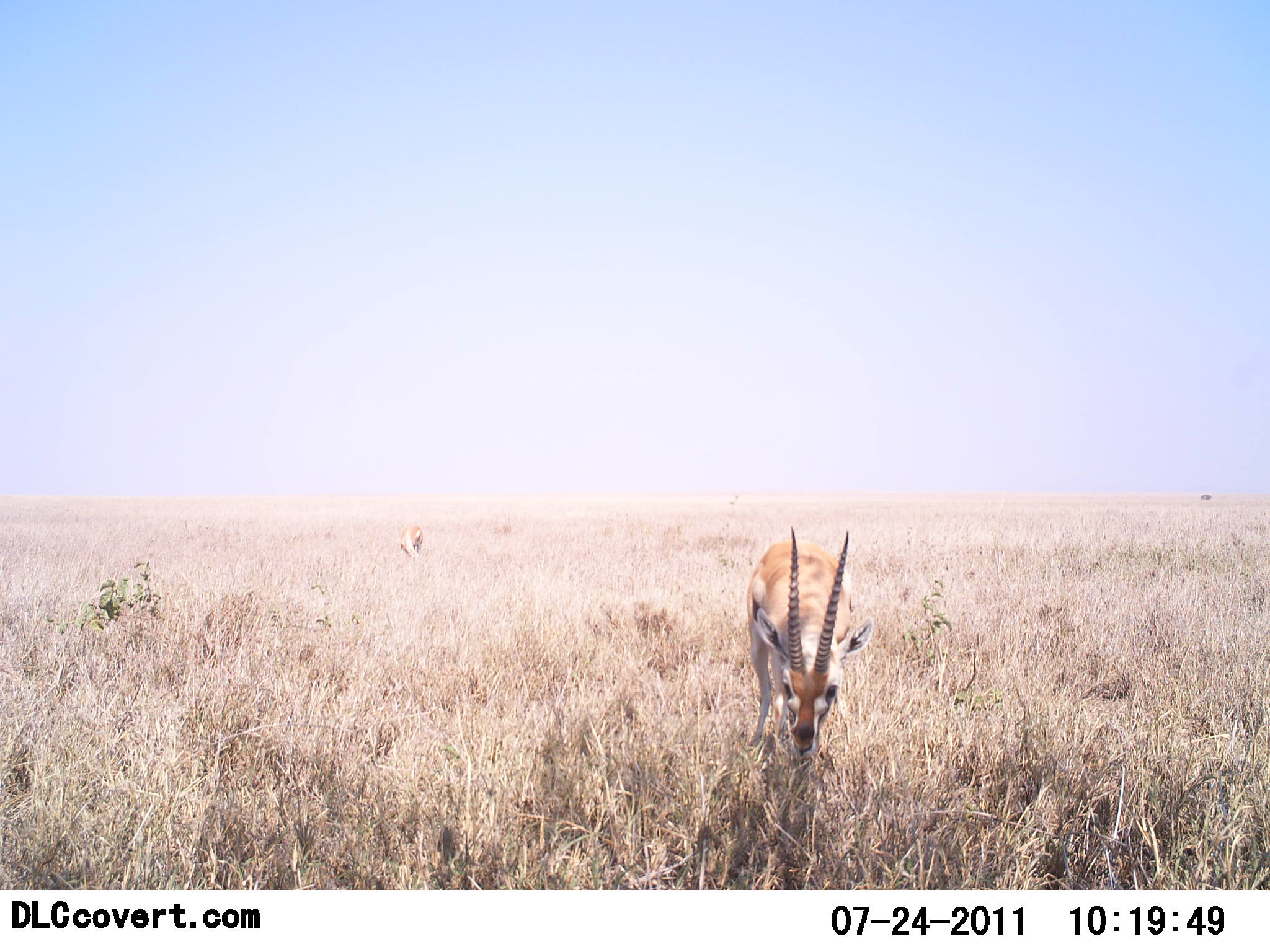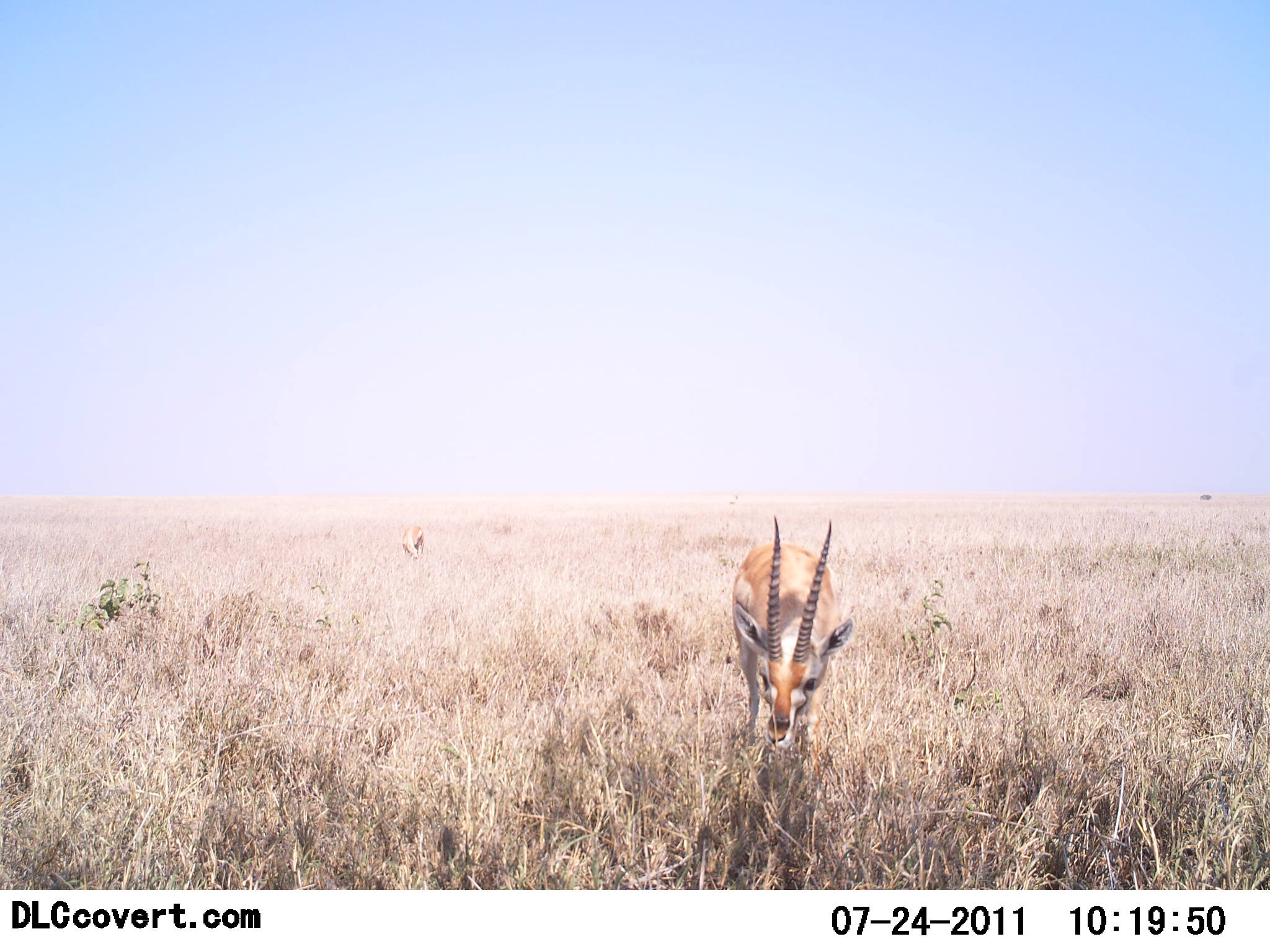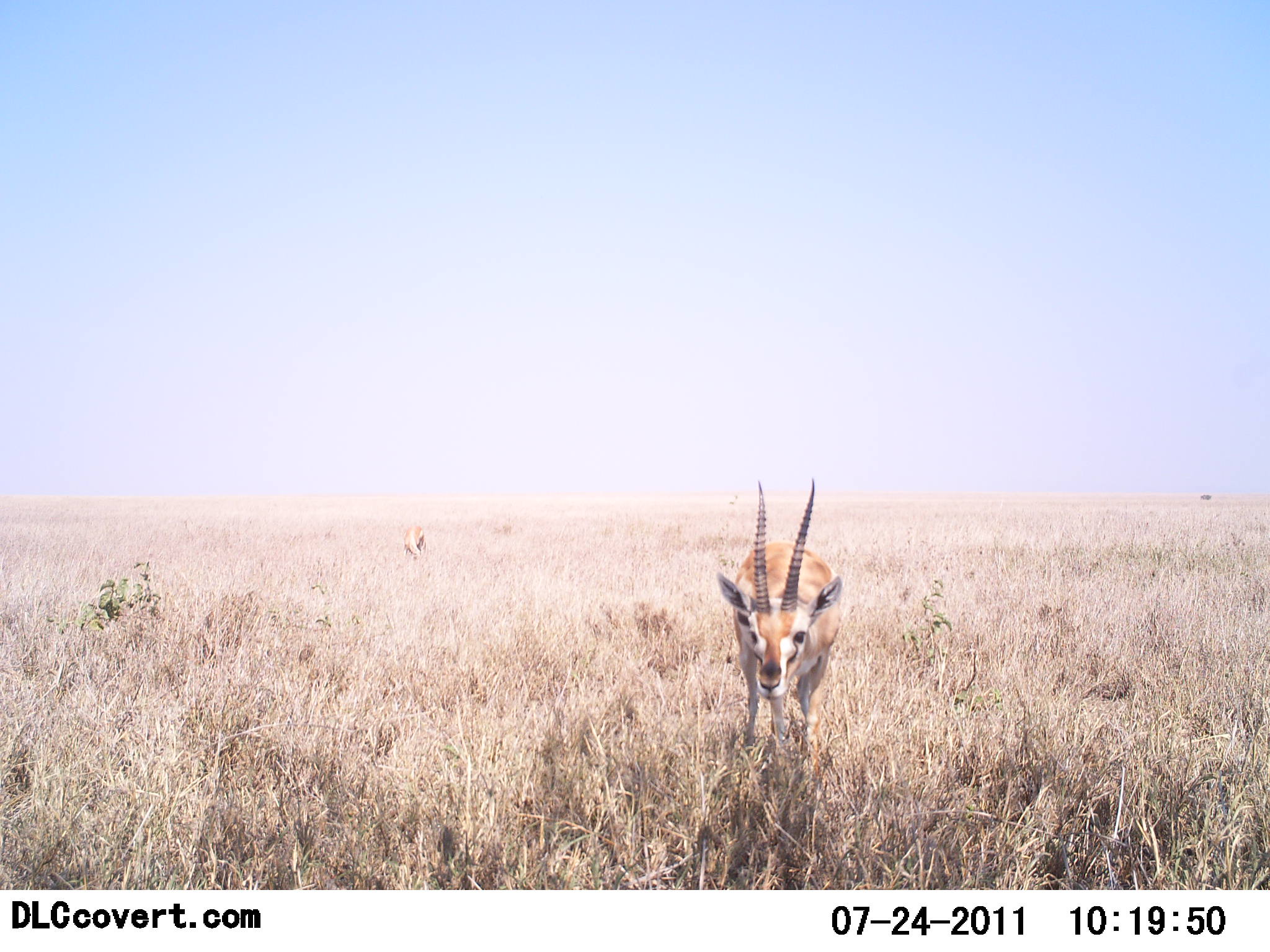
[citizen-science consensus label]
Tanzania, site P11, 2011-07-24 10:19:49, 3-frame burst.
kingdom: Animalia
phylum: Chordata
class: Mammalia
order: Artiodactyla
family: Bovidae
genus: Eudorcas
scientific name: Eudorcas thomsonii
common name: thomson's gazelle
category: gazellethomsons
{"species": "gazellethomsons (thomson's gazelle) (Eudorcas thomsonii)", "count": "2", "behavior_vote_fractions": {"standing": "80%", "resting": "0%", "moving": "0%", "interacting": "0%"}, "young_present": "0%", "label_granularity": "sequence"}